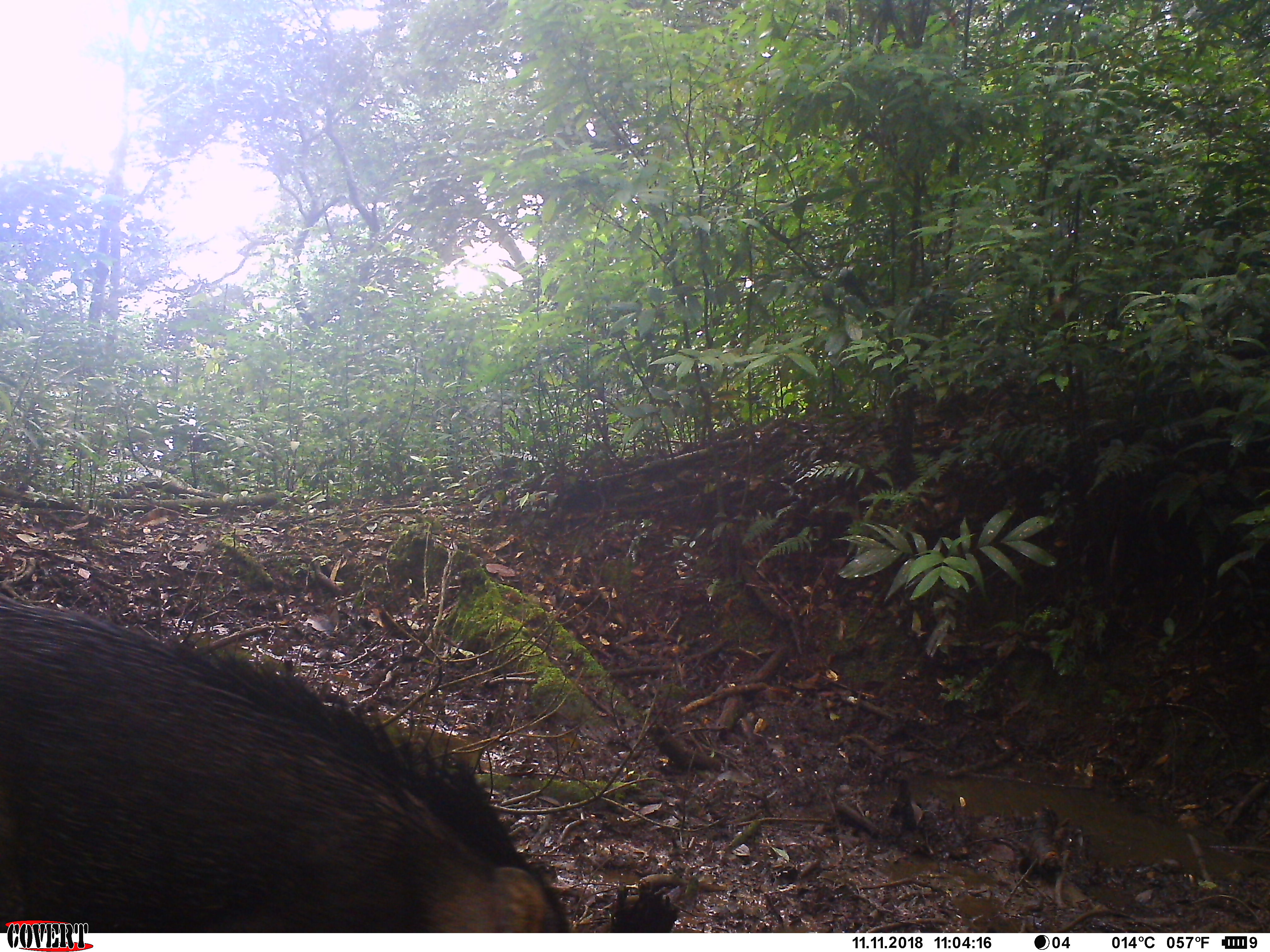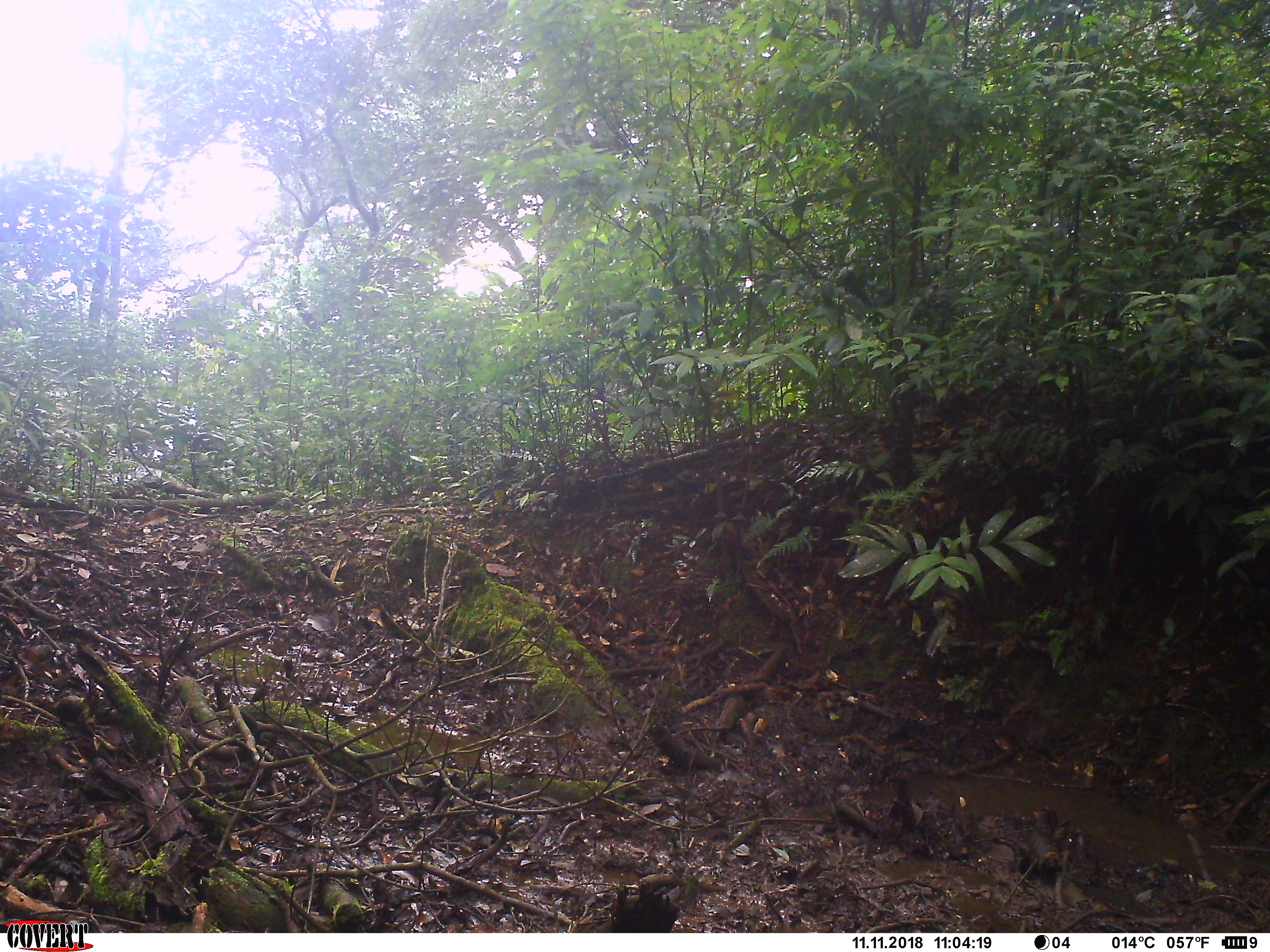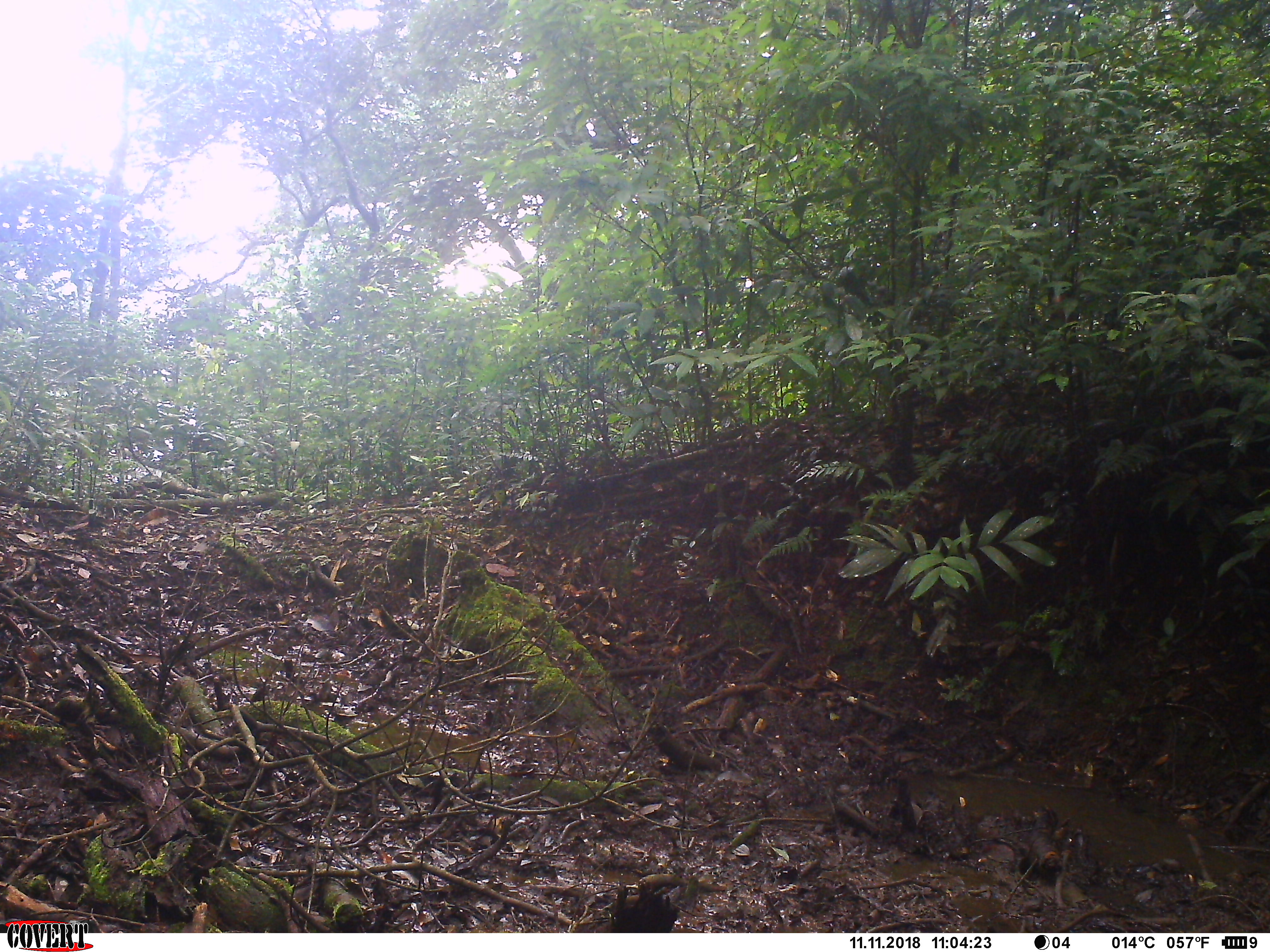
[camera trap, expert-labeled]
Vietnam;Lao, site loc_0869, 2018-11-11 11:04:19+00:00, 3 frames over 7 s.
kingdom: Animalia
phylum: Chordata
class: Mammalia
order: Artiodactyla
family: Suidae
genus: Sus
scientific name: Sus scrofa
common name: eurasian wild pig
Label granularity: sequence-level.